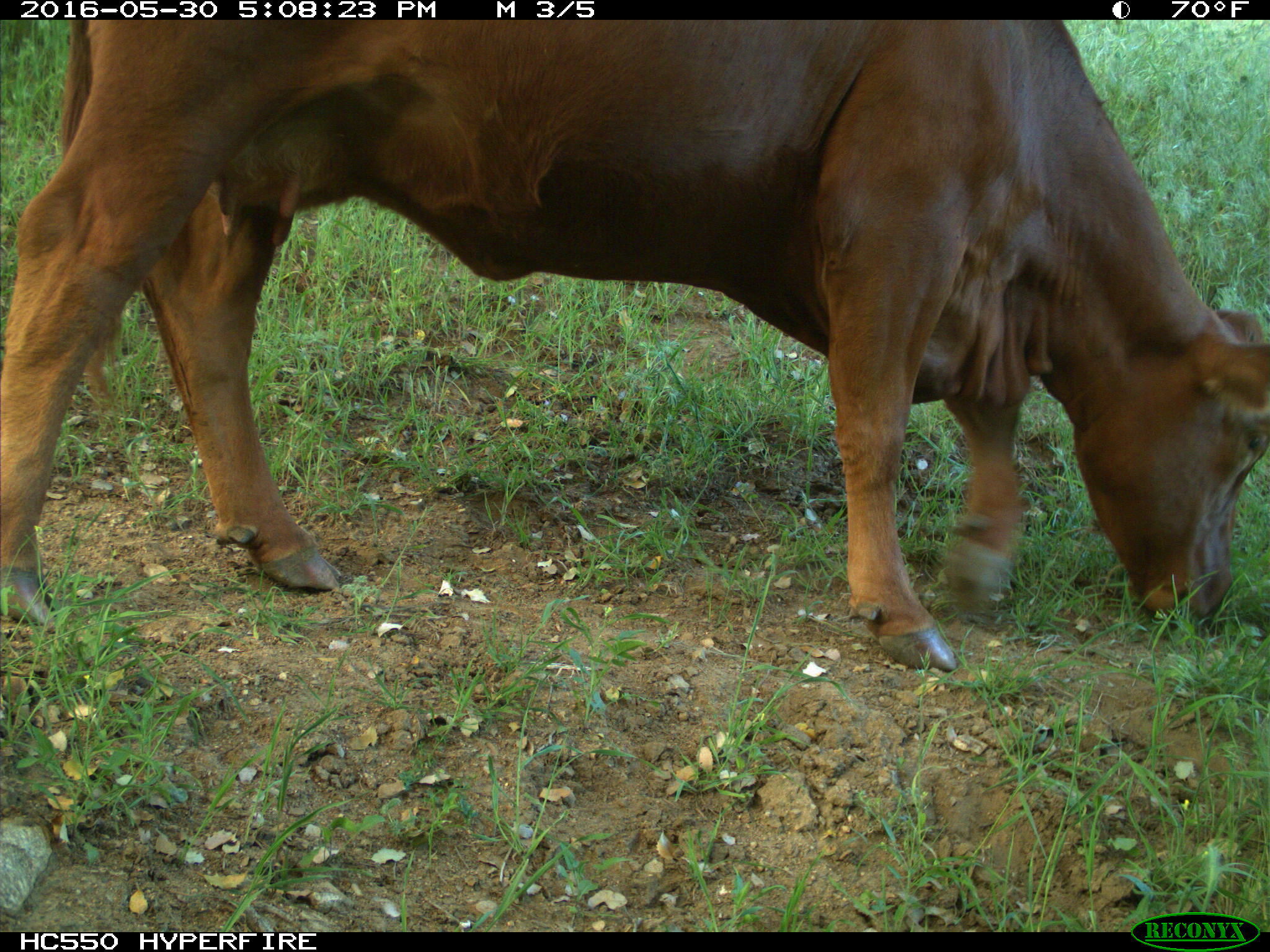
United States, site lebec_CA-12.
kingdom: Animalia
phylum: Chordata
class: Mammalia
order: Artiodactyla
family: Bovidae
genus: Bos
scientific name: Bos taurus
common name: domestic cow